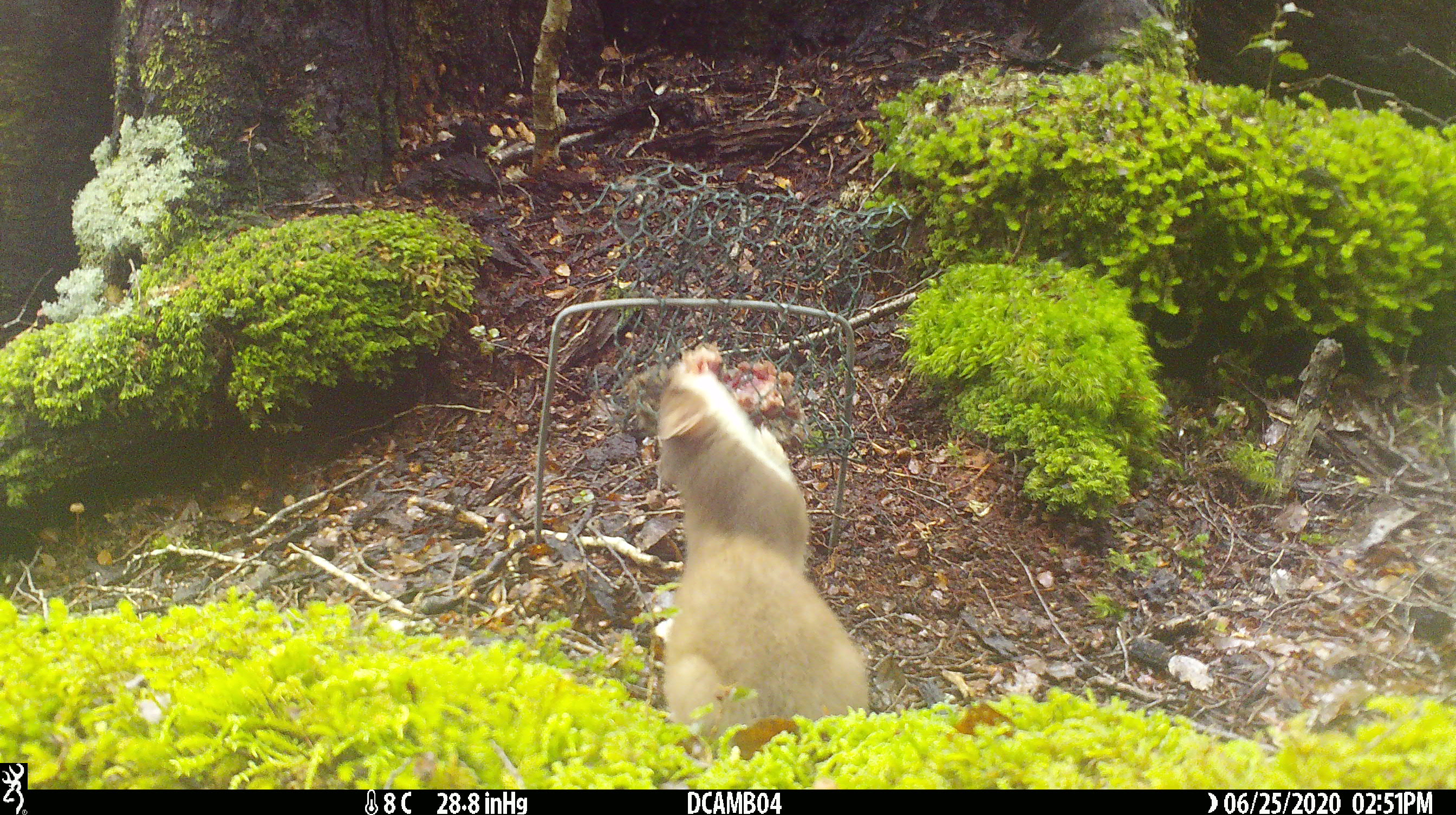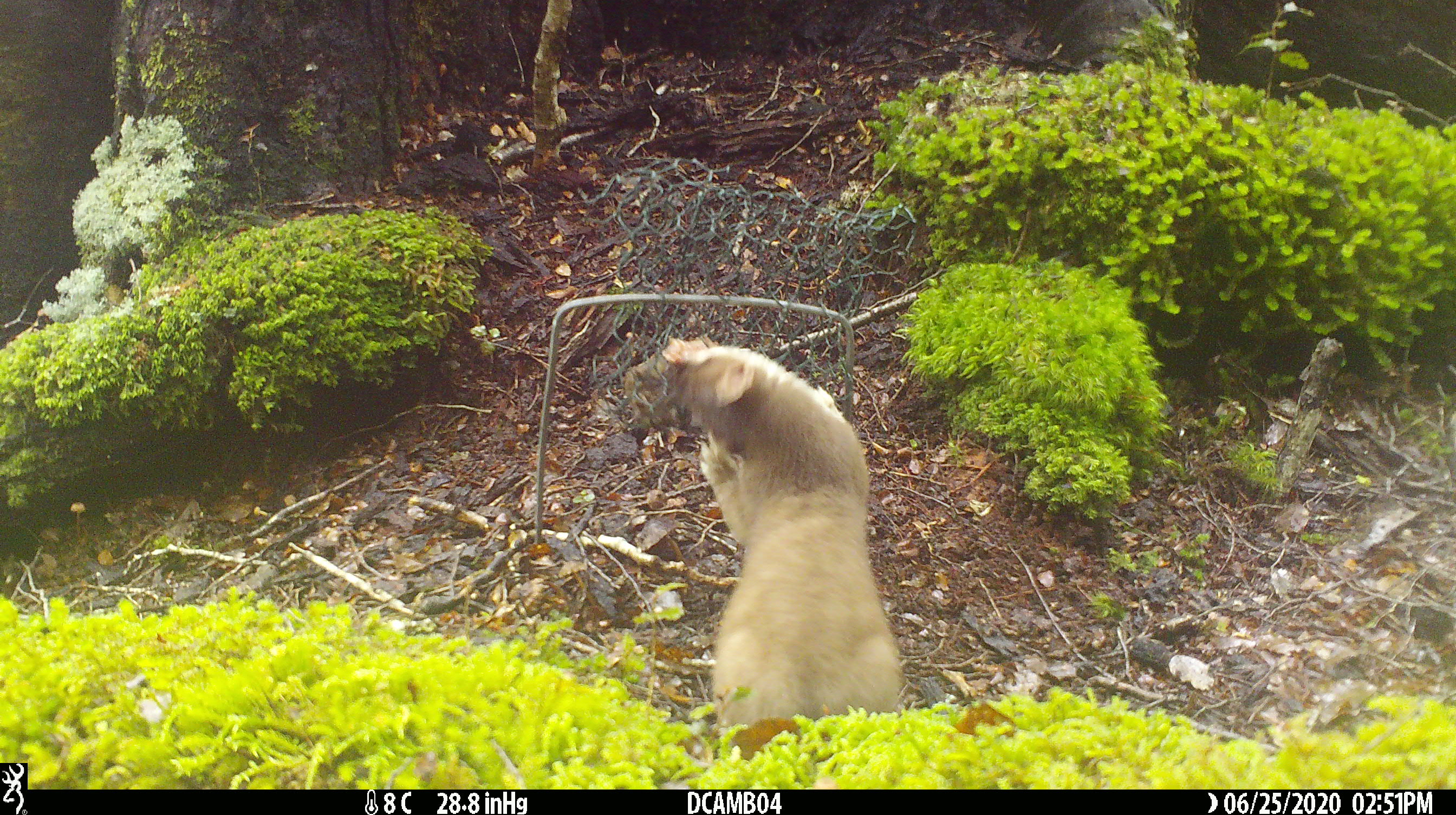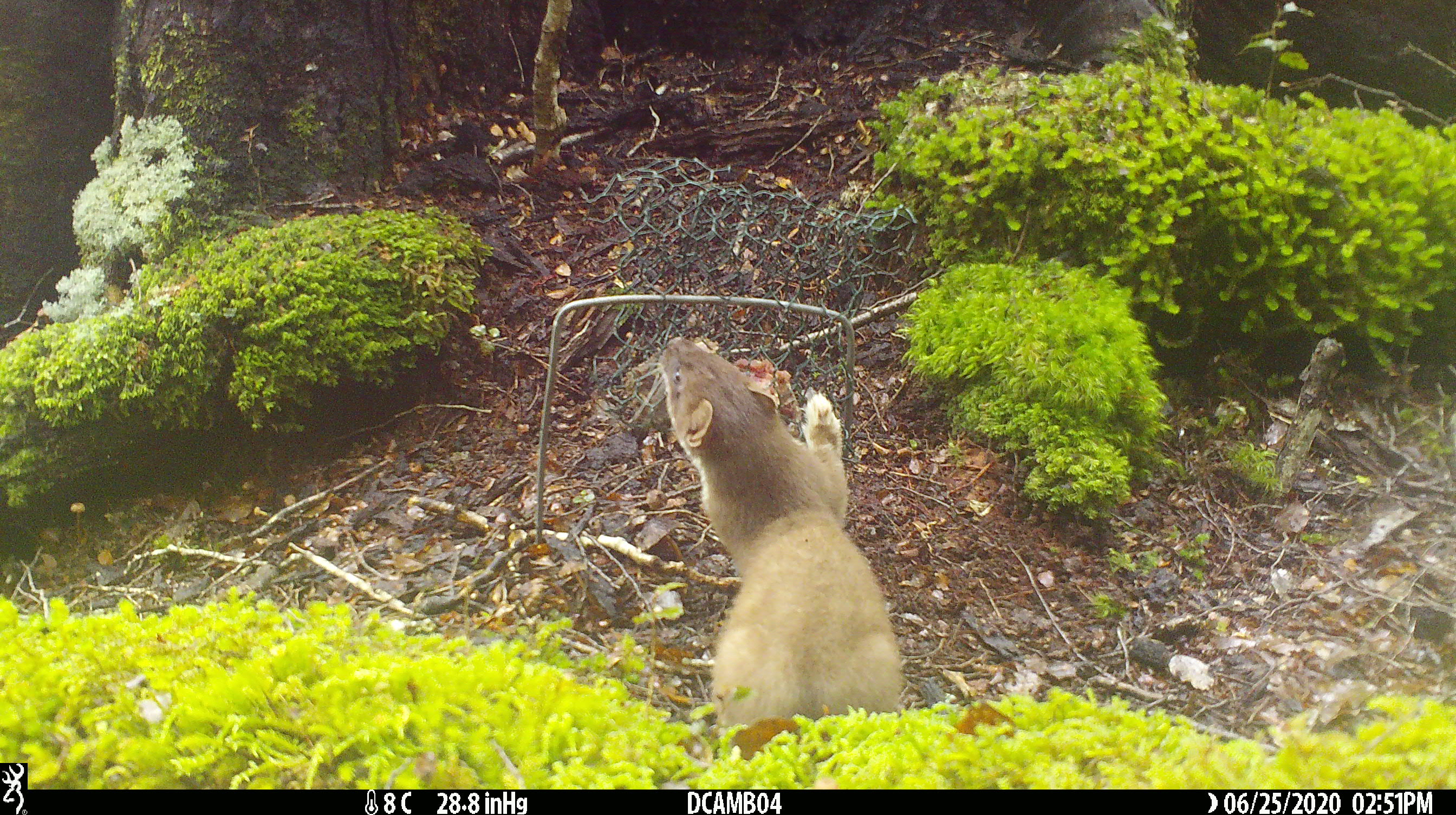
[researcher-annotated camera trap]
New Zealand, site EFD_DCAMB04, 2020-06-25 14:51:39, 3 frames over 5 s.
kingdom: Animalia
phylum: Chordata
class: Mammalia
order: Carnivora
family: Mustelidae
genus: Mustela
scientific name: Mustela erminea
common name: stoat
Stoat (Mustela erminea).